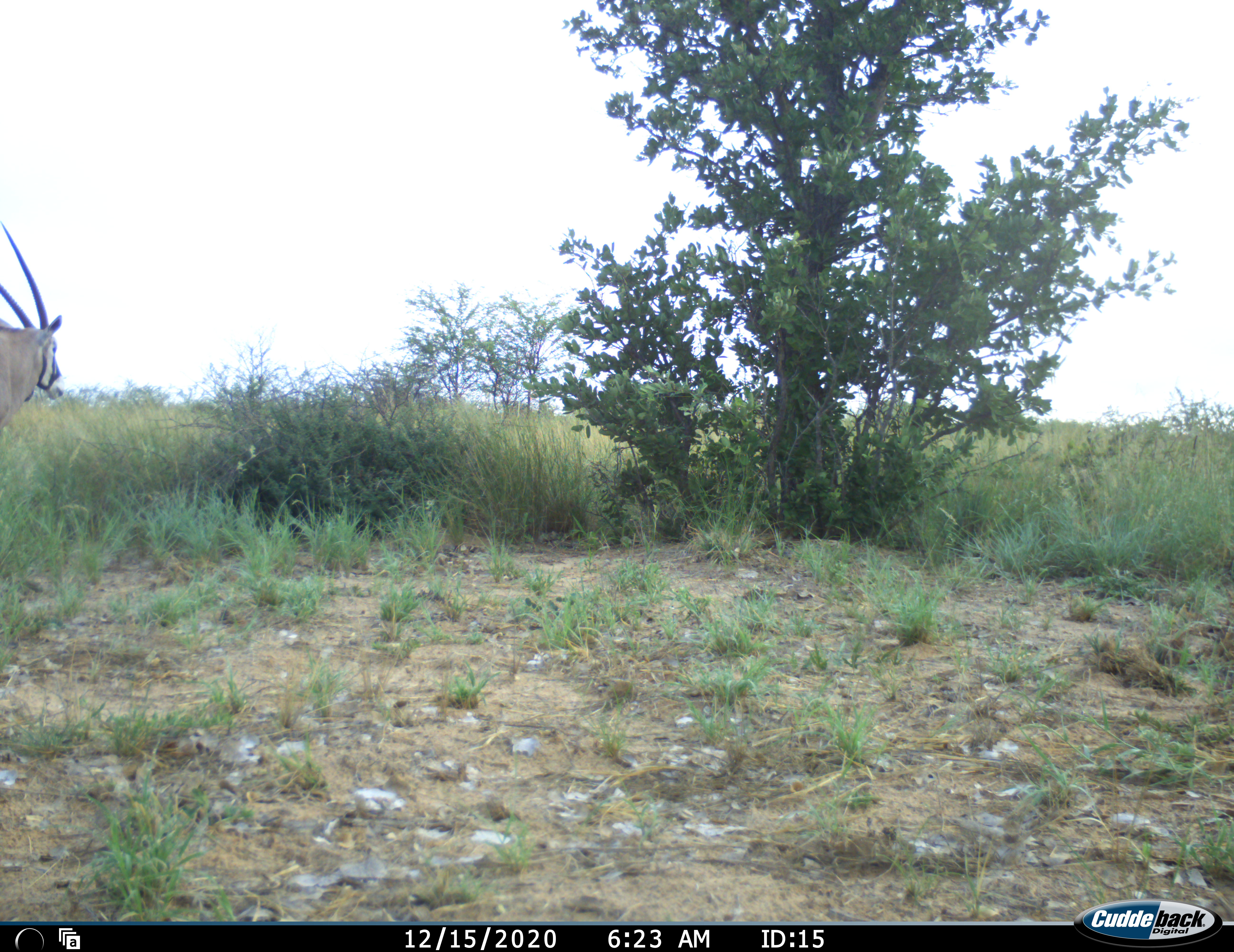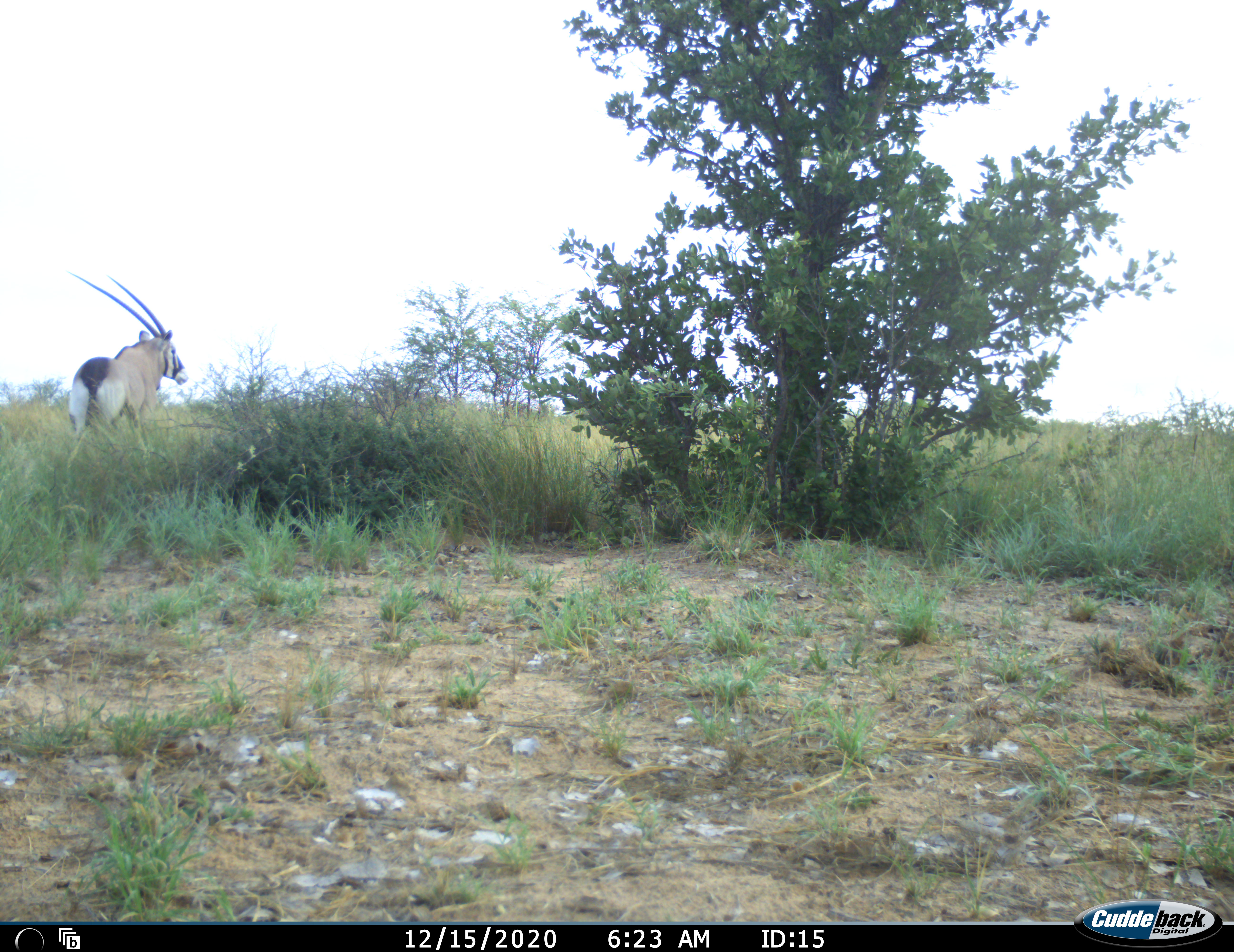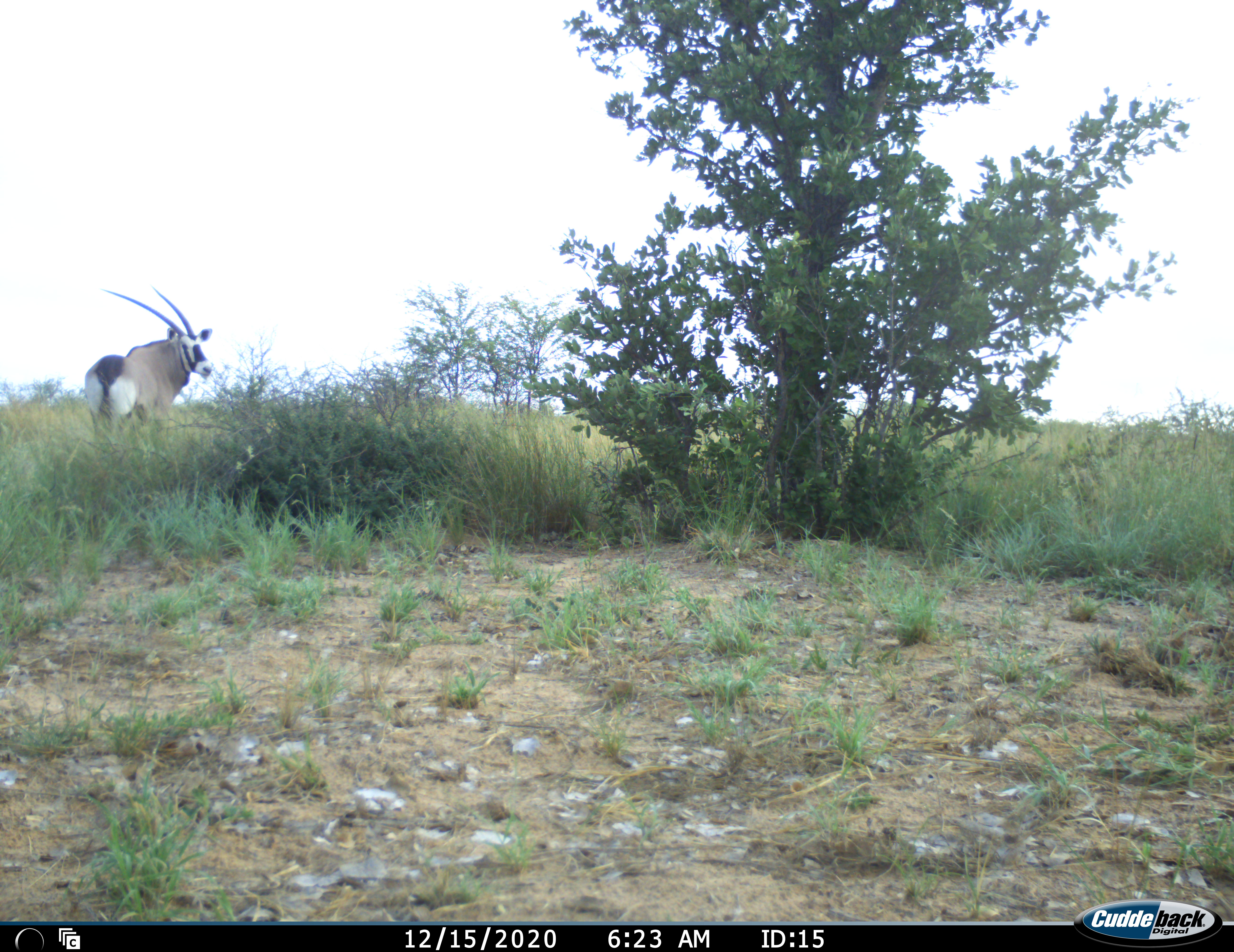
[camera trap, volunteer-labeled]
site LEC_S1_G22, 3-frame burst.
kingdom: Animalia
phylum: Chordata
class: Mammalia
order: Artiodactyla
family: Bovidae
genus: Oryx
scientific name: Oryx gazella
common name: gemsbok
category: oryx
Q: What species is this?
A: Oryx (gemsbok) (Oryx gazella).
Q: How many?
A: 1.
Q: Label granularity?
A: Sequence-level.